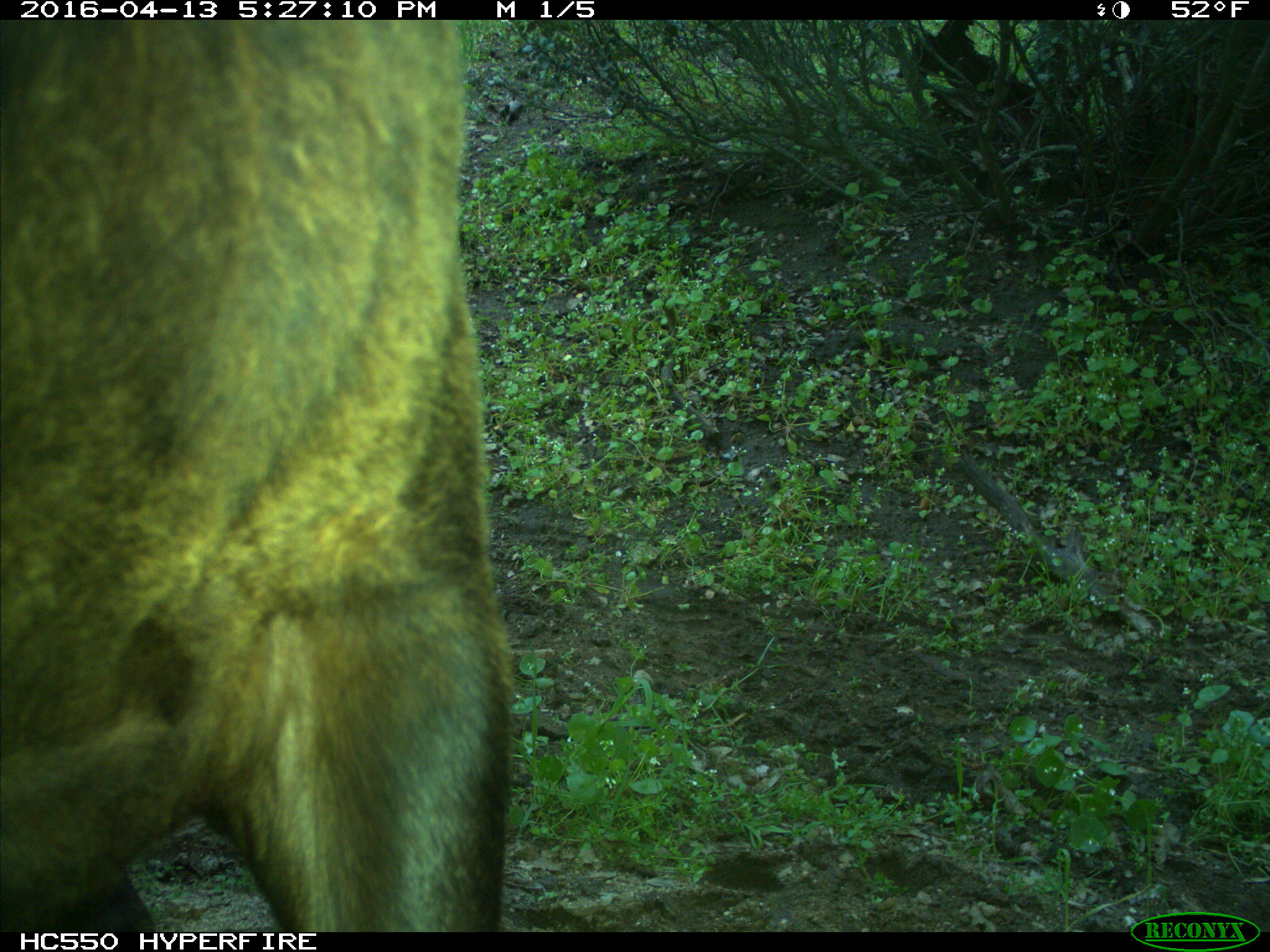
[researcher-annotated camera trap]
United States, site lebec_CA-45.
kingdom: Animalia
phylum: Chordata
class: Mammalia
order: Artiodactyla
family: Bovidae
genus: Bos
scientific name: Bos taurus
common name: domestic cow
Bos taurus (domestic cow).